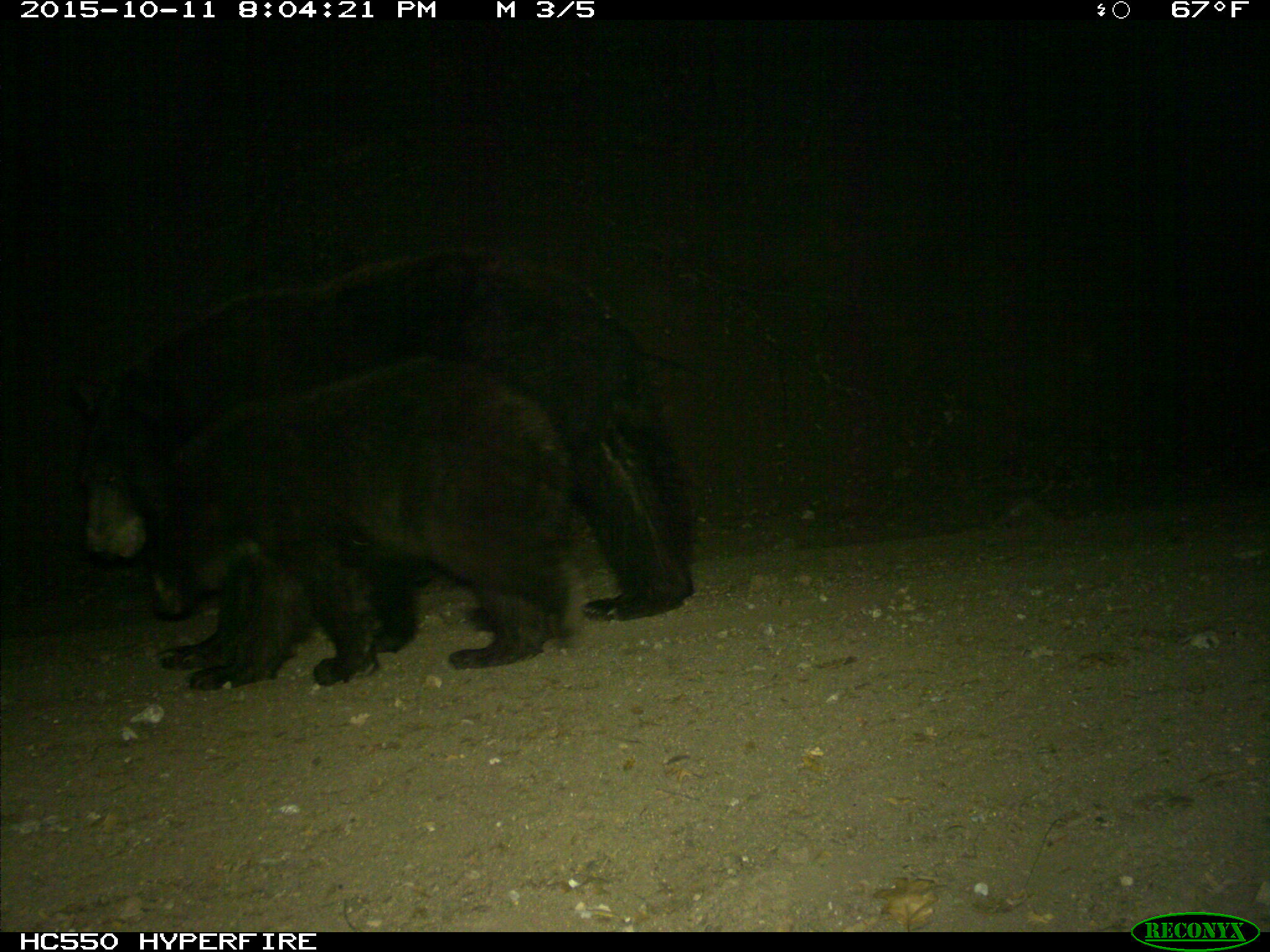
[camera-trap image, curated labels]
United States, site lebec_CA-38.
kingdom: Animalia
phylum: Chordata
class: Mammalia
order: Carnivora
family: Ursidae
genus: Ursus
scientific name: Ursus americanus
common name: american black bear